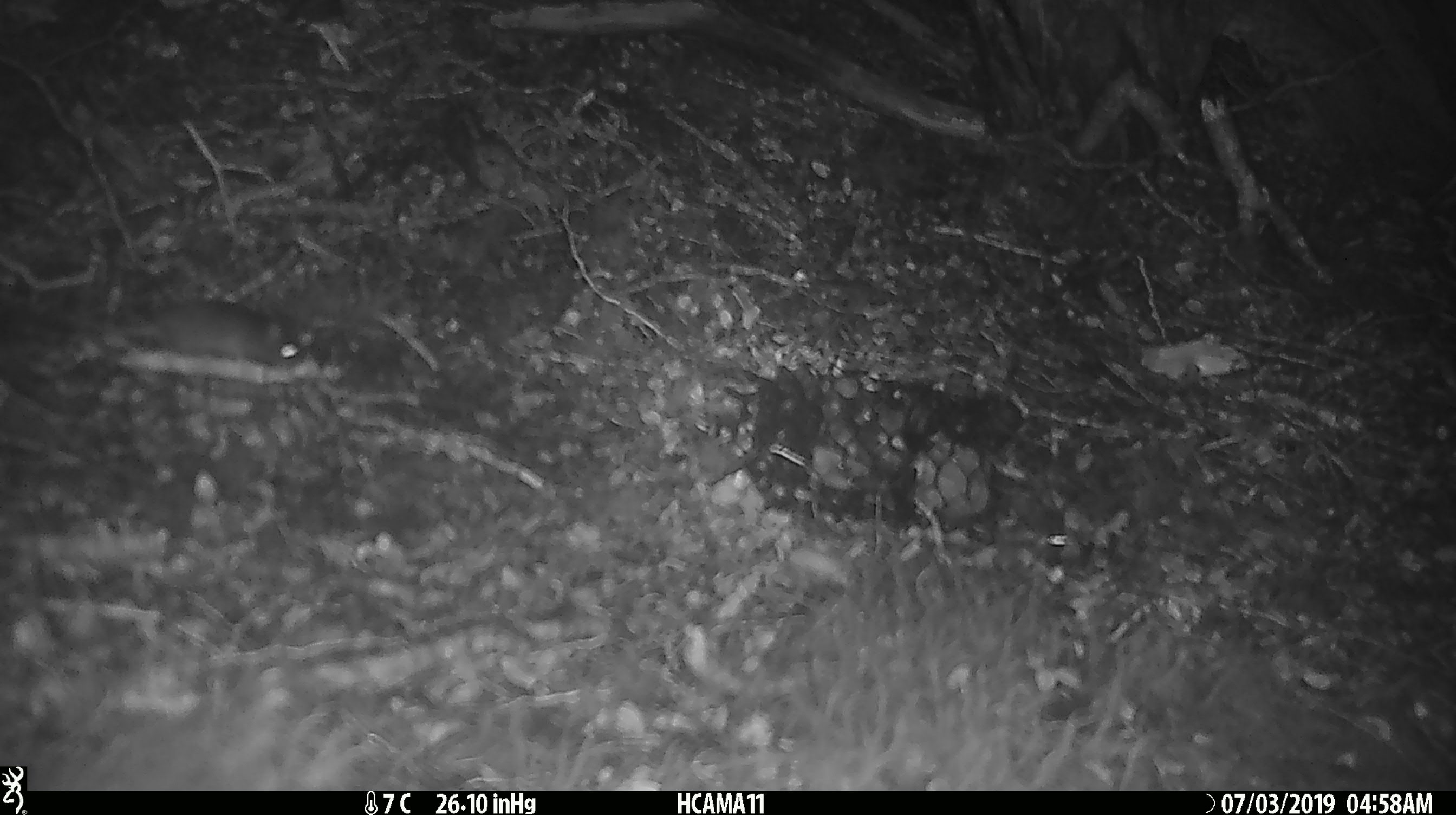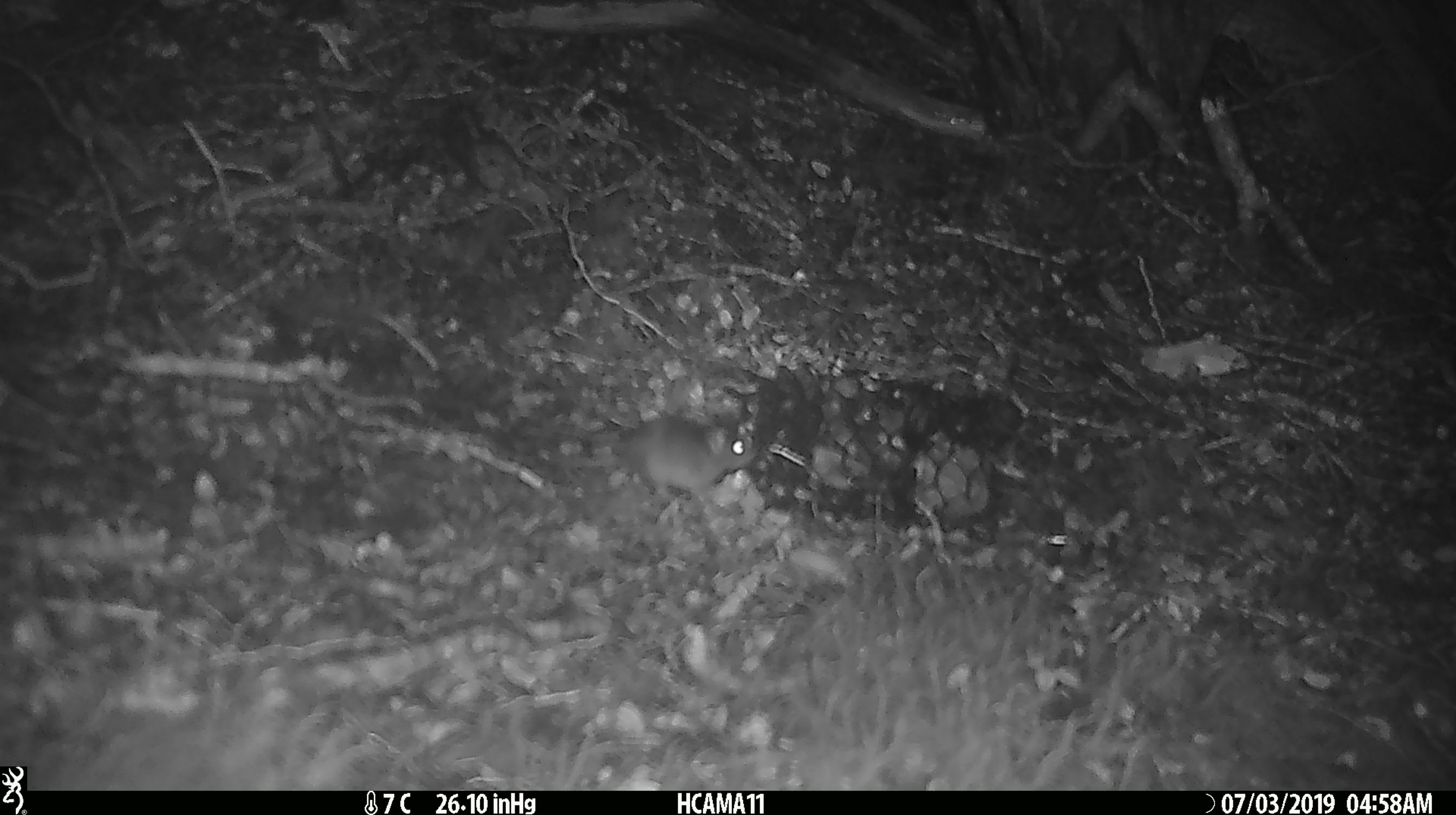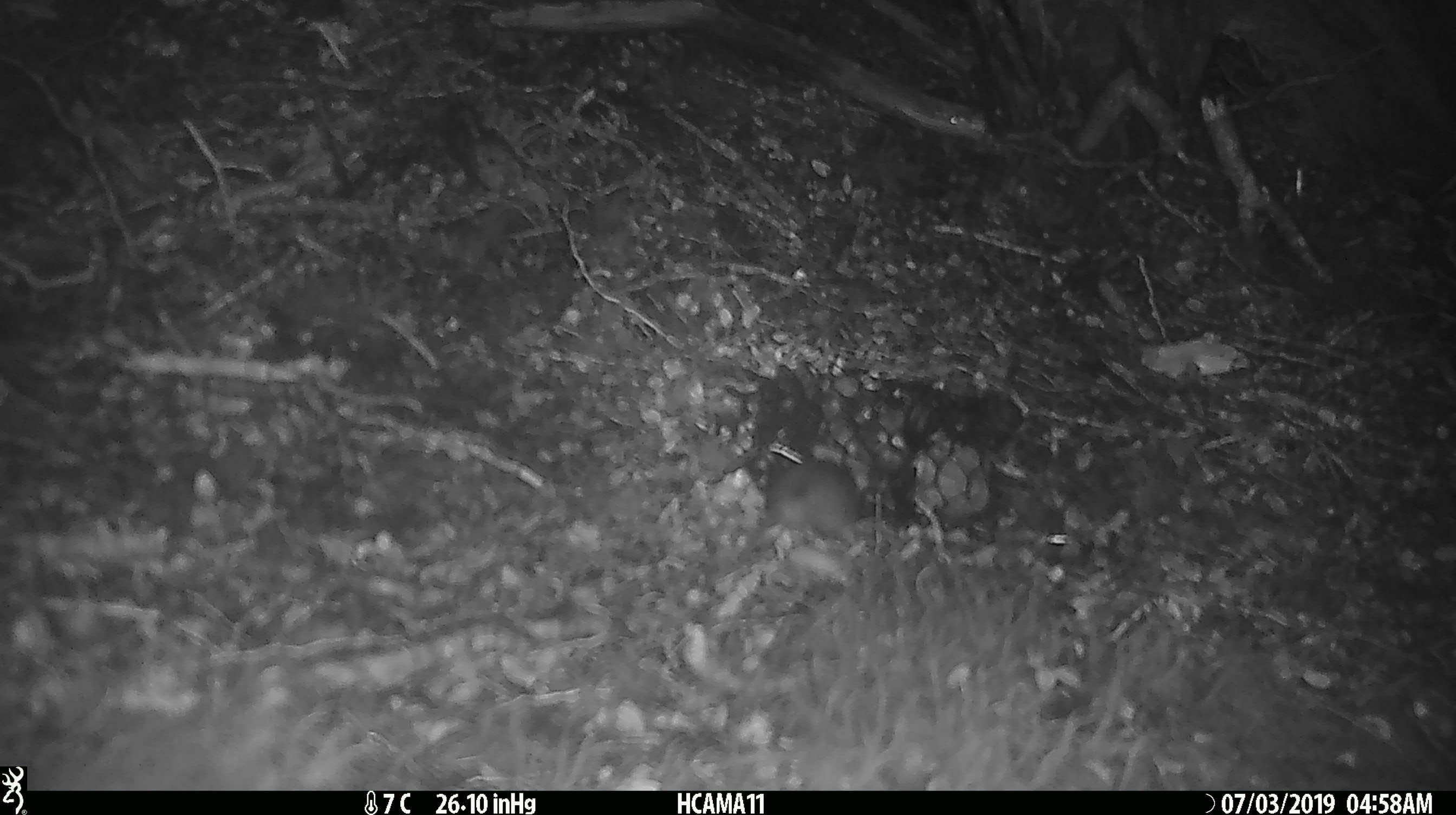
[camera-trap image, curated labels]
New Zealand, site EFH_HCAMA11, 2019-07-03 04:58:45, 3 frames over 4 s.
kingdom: Animalia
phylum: Chordata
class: Mammalia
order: Rodentia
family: Muridae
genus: Mus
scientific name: Mus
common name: mouse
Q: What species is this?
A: Mouse (Mus).